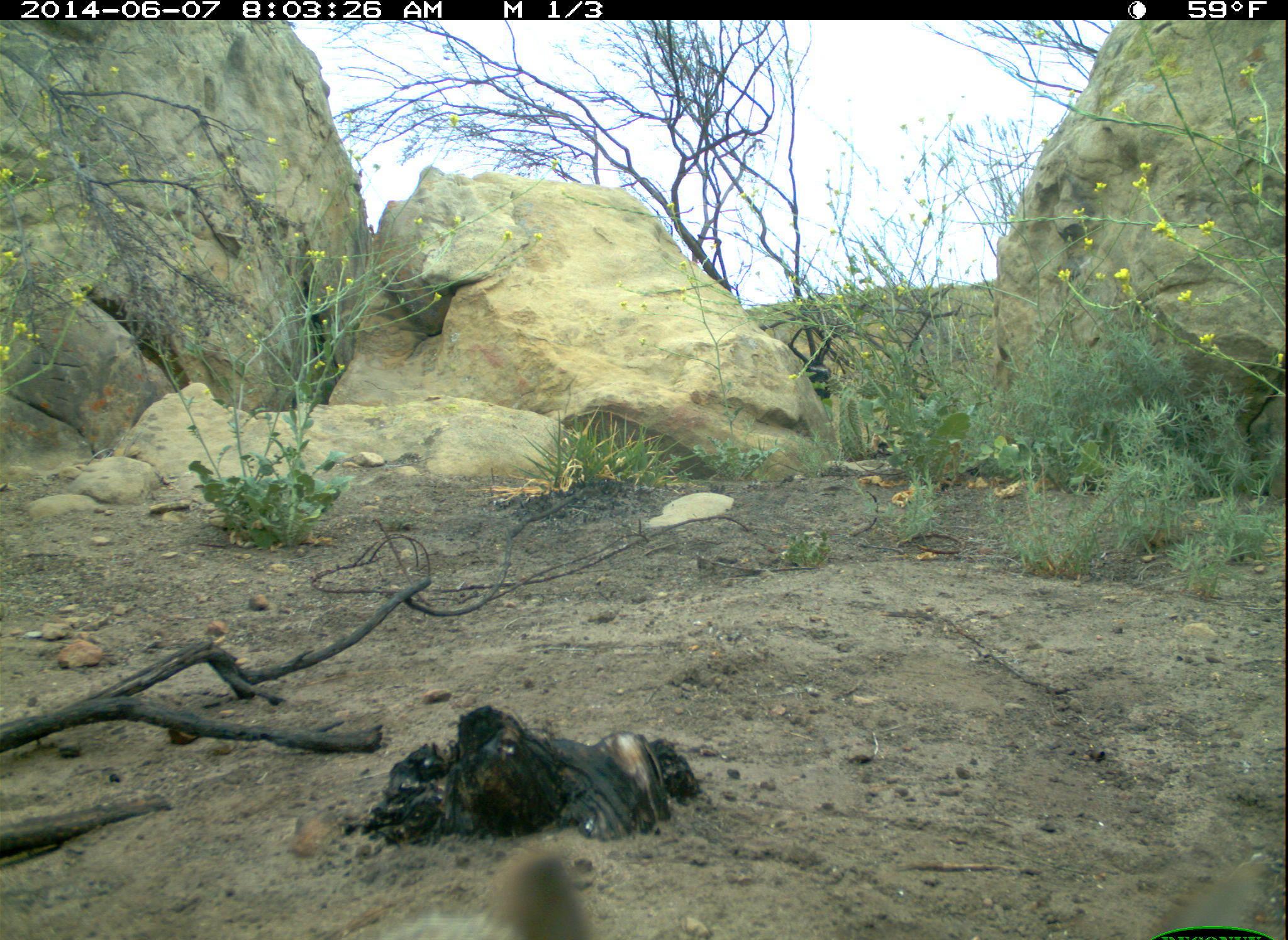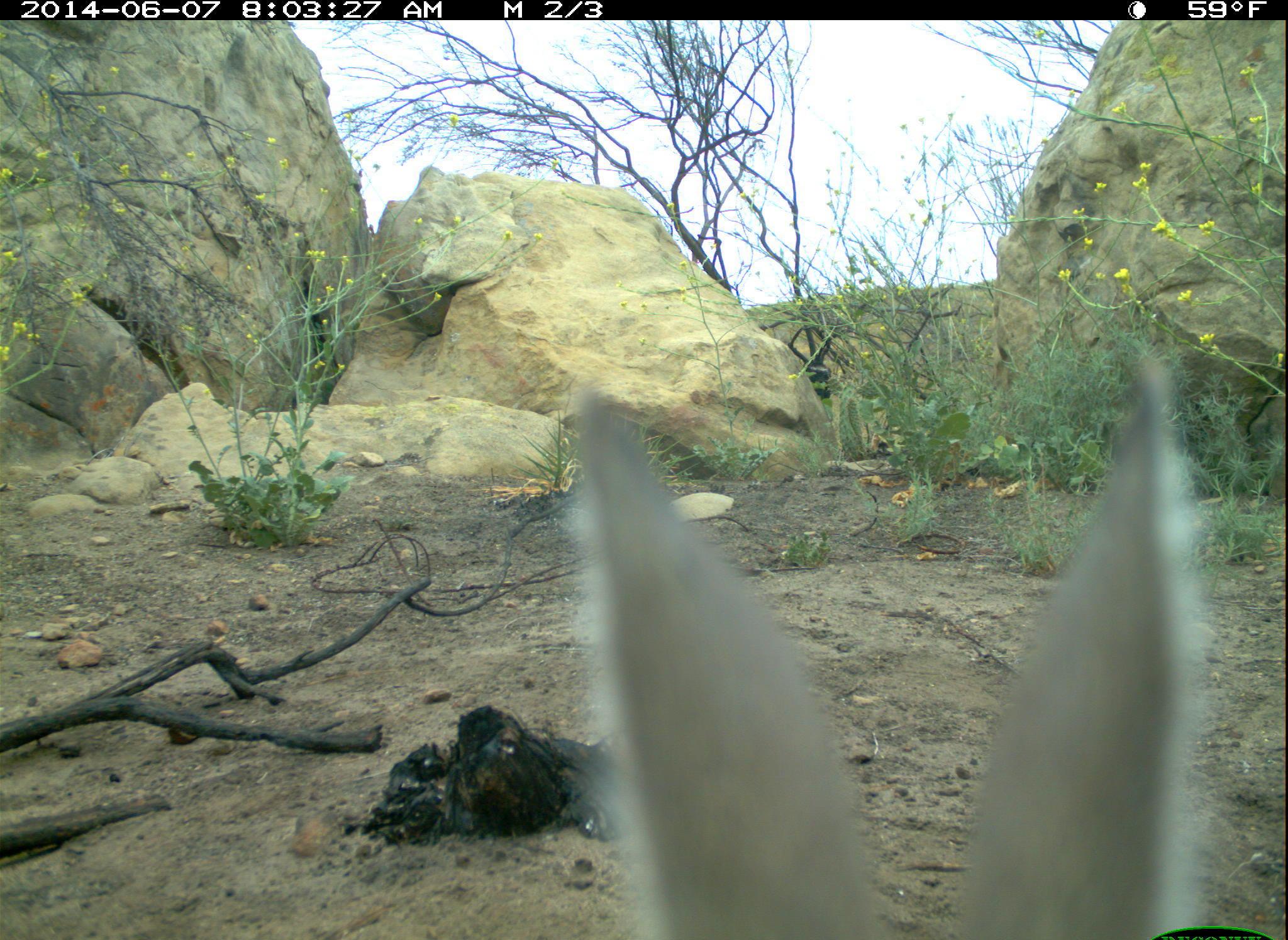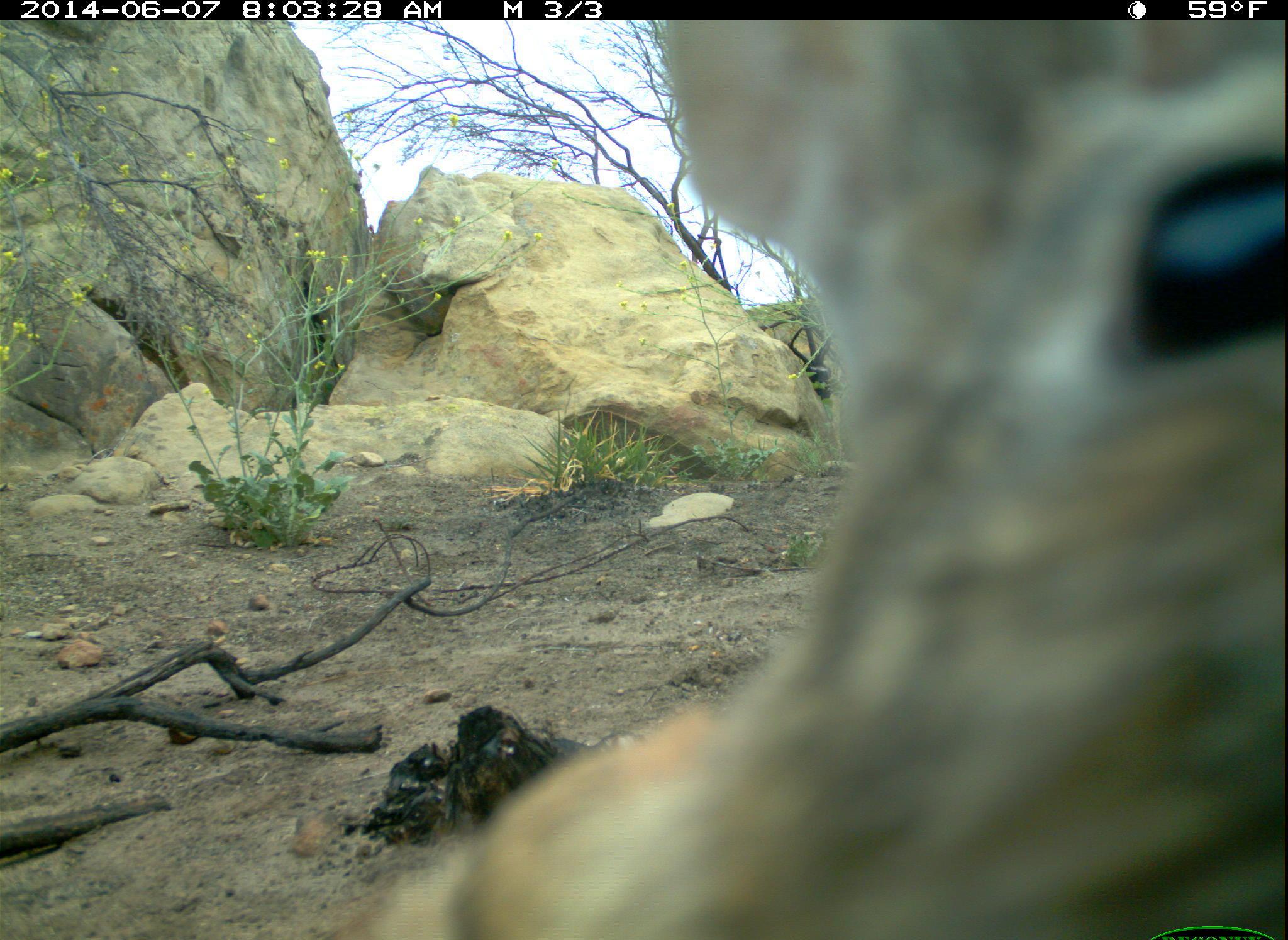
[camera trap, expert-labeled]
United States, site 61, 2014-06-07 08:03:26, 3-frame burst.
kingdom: Animalia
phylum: Chordata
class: Mammalia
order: Lagomorpha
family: Leporidae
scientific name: Leporidae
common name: rabbits and hares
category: rabbit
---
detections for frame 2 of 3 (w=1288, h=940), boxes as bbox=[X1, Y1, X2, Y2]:
rabbit: bbox=[538, 335, 1220, 933]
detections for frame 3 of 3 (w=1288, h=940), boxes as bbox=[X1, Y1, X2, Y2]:
rabbit: bbox=[332, 11, 1288, 940]